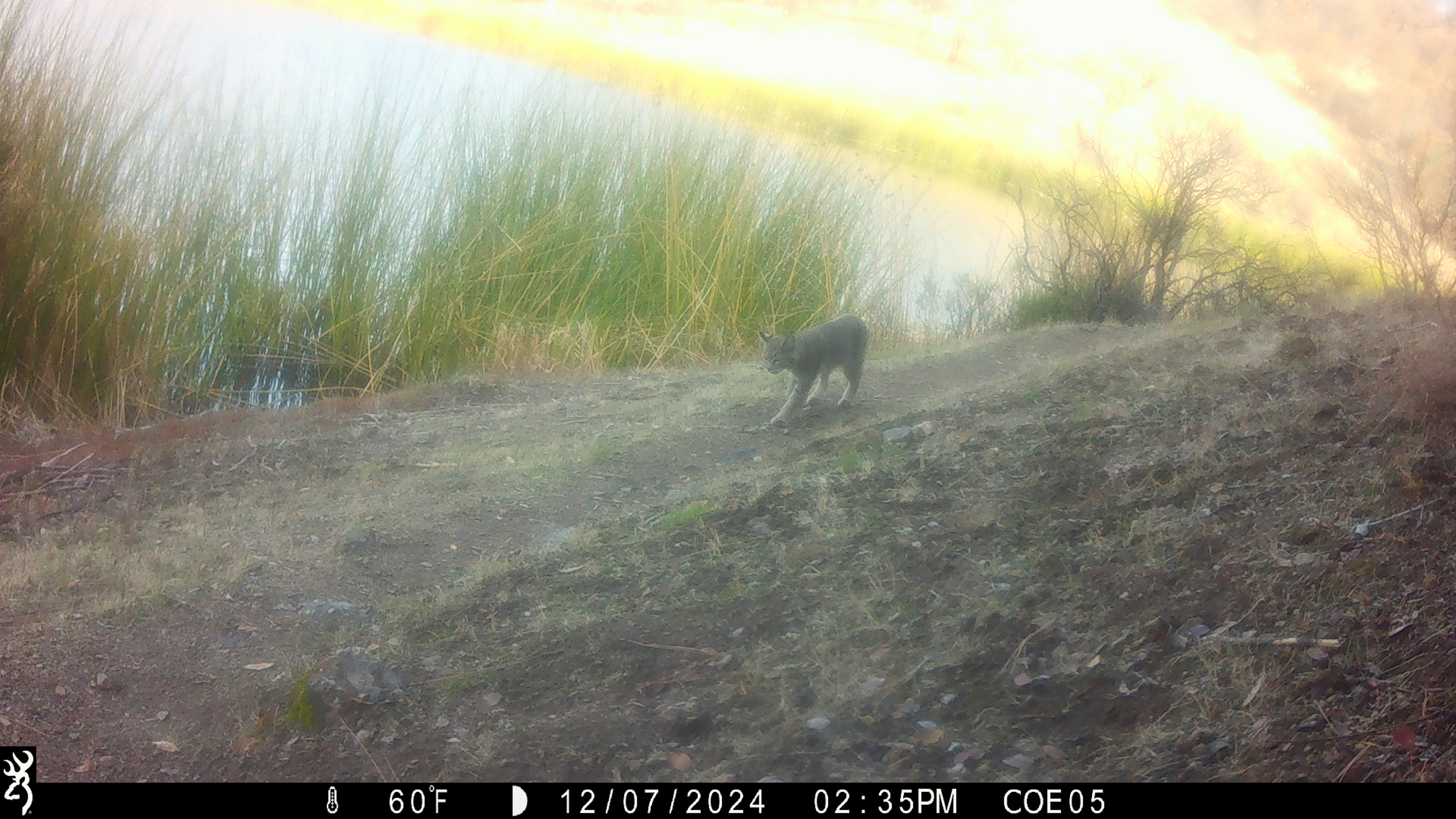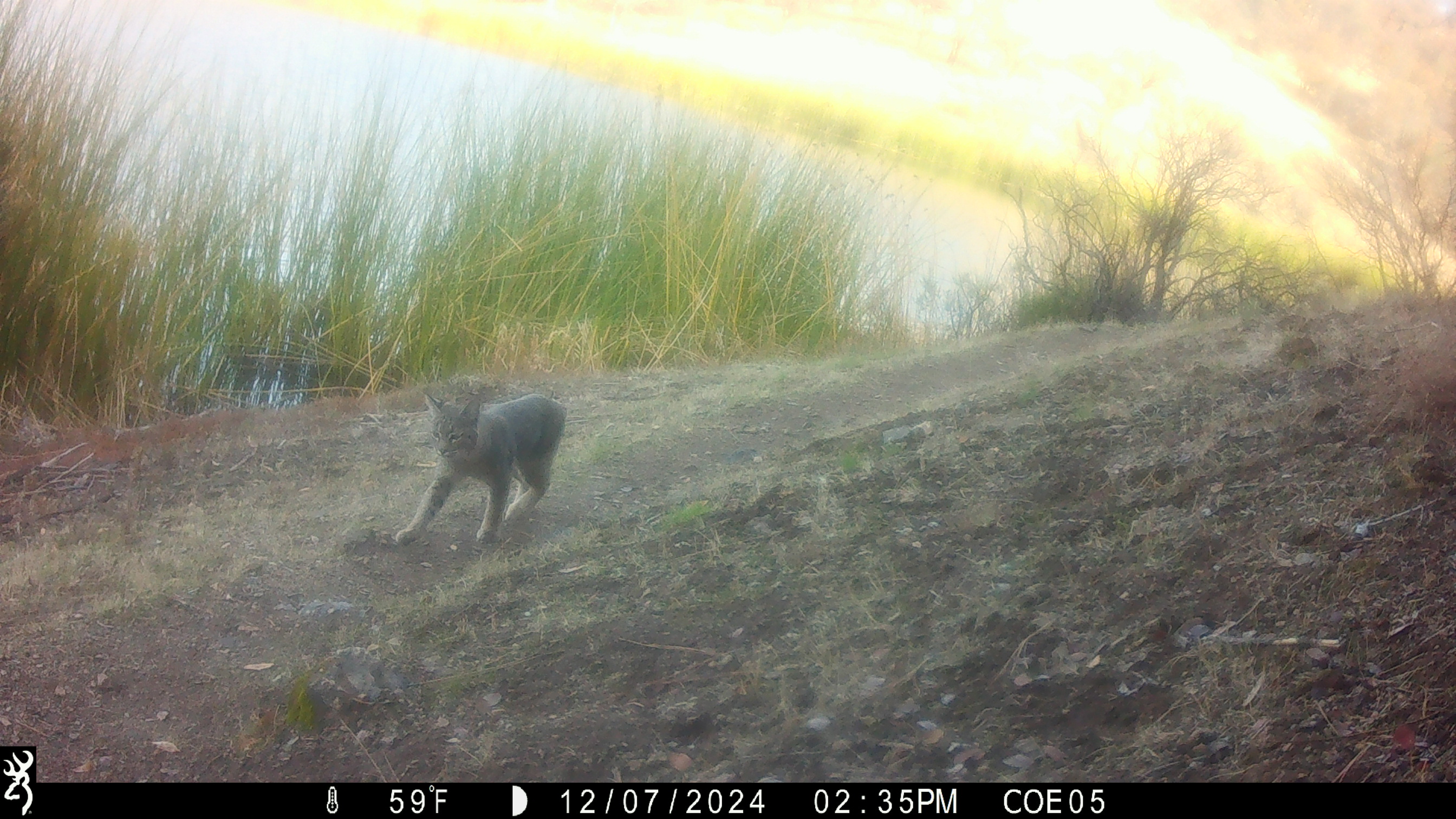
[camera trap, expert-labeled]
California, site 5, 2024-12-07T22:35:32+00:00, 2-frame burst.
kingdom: Animalia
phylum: Chordata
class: Mammalia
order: Carnivora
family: Felidae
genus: Lynx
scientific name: Lynx rufus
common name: bobcat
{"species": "bobcat (Lynx rufus)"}